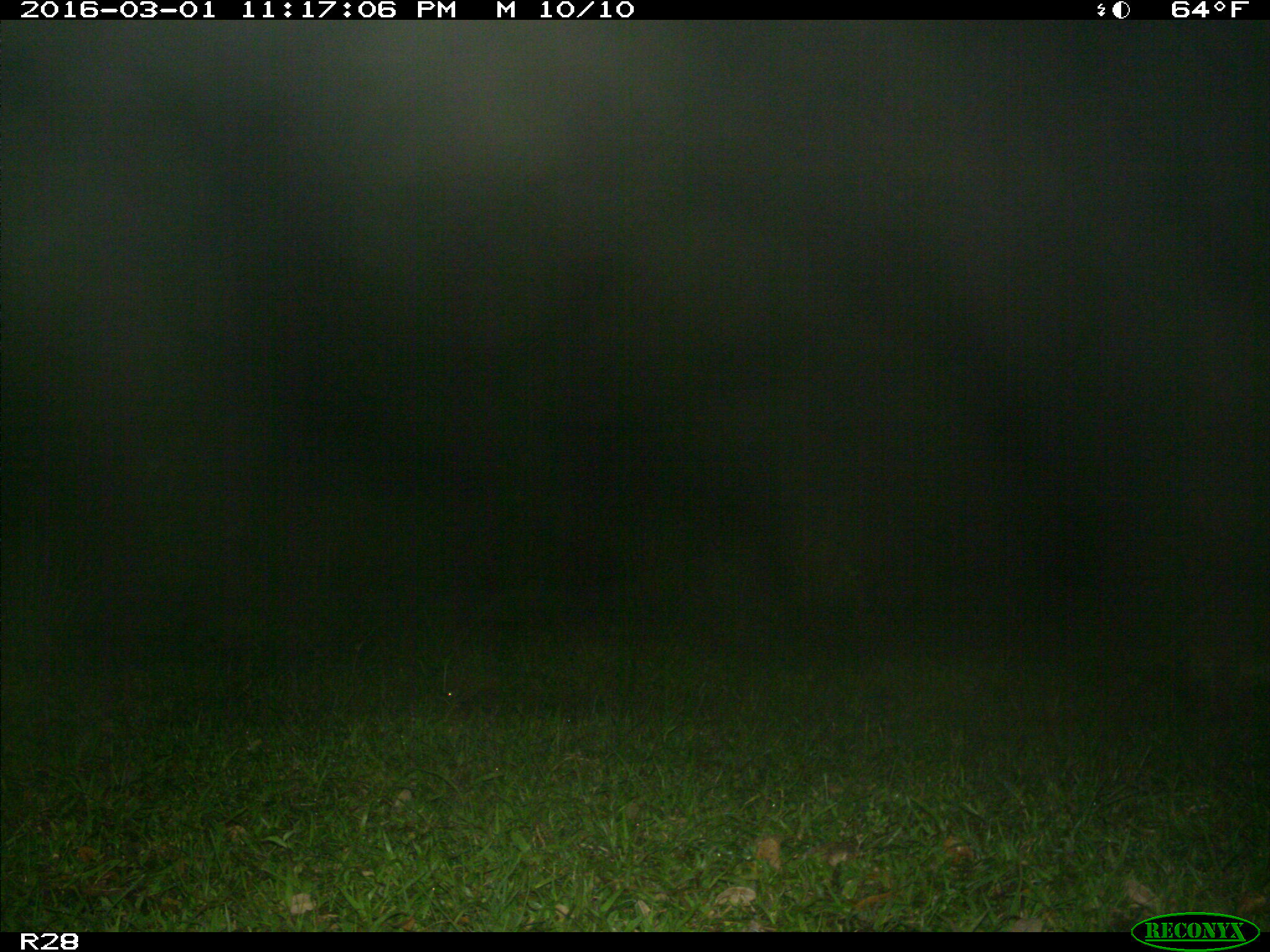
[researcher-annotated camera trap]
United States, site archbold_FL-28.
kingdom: Animalia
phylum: Chordata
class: Mammalia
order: Carnivora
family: Procyonidae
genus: Procyon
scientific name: Procyon lotor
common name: common raccoon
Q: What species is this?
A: Procyon lotor (common raccoon).